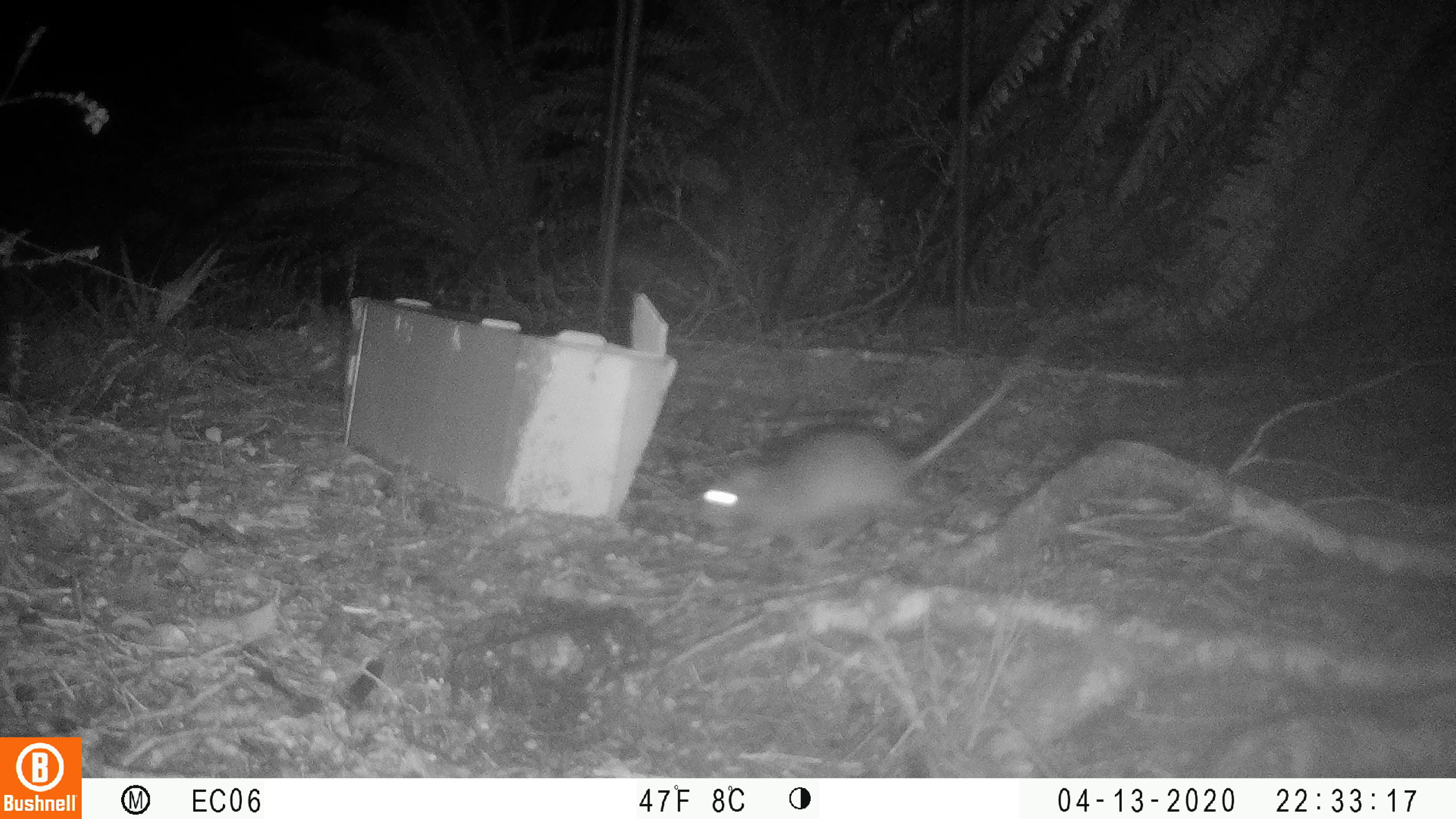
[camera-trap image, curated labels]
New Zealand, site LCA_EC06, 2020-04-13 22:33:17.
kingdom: Animalia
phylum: Chordata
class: Mammalia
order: Rodentia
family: Muridae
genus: Rattus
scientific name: Rattus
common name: rat